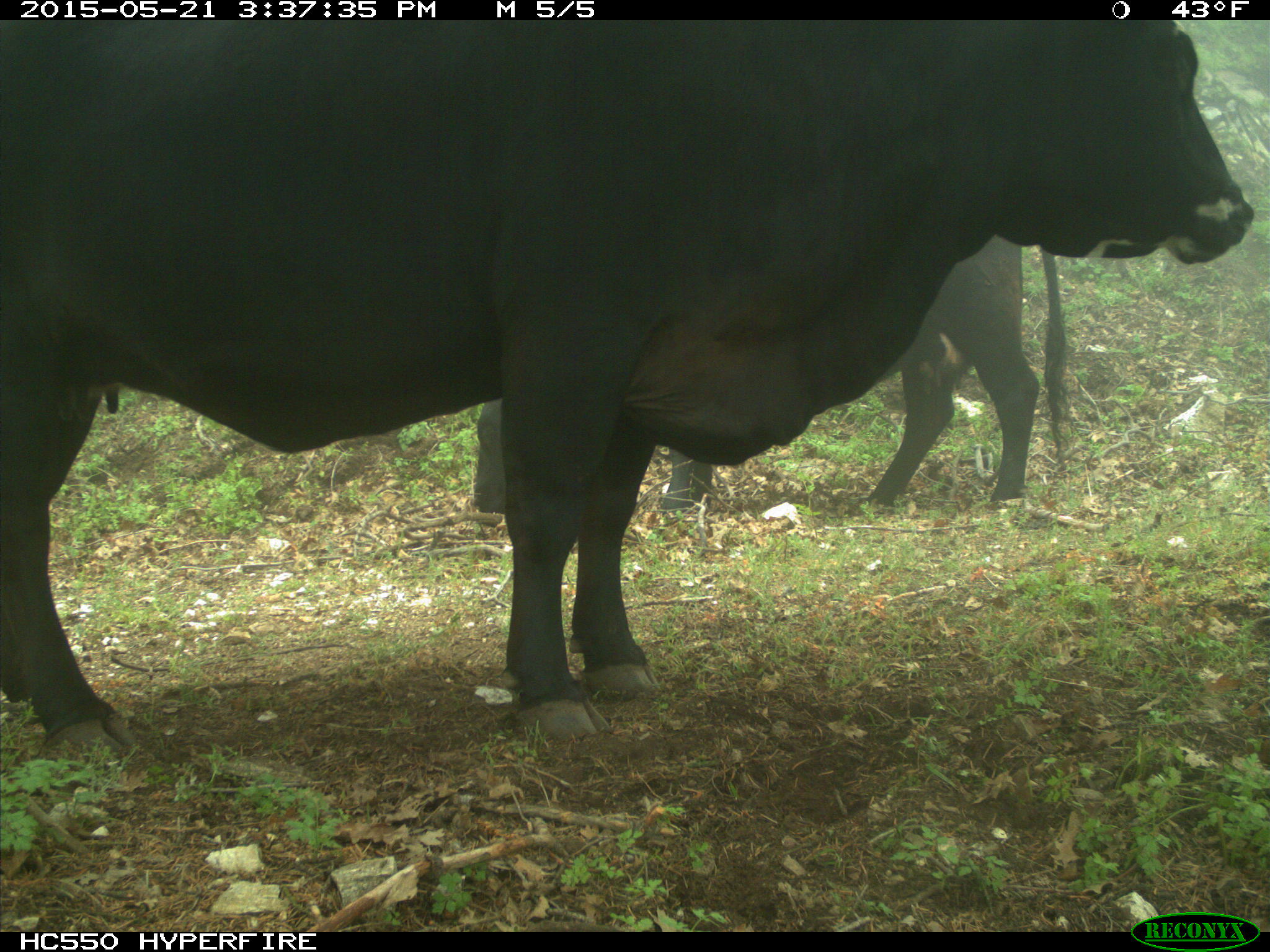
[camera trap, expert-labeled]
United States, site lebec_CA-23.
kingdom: Animalia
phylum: Chordata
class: Mammalia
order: Artiodactyla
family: Bovidae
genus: Bos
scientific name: Bos taurus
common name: domestic cow